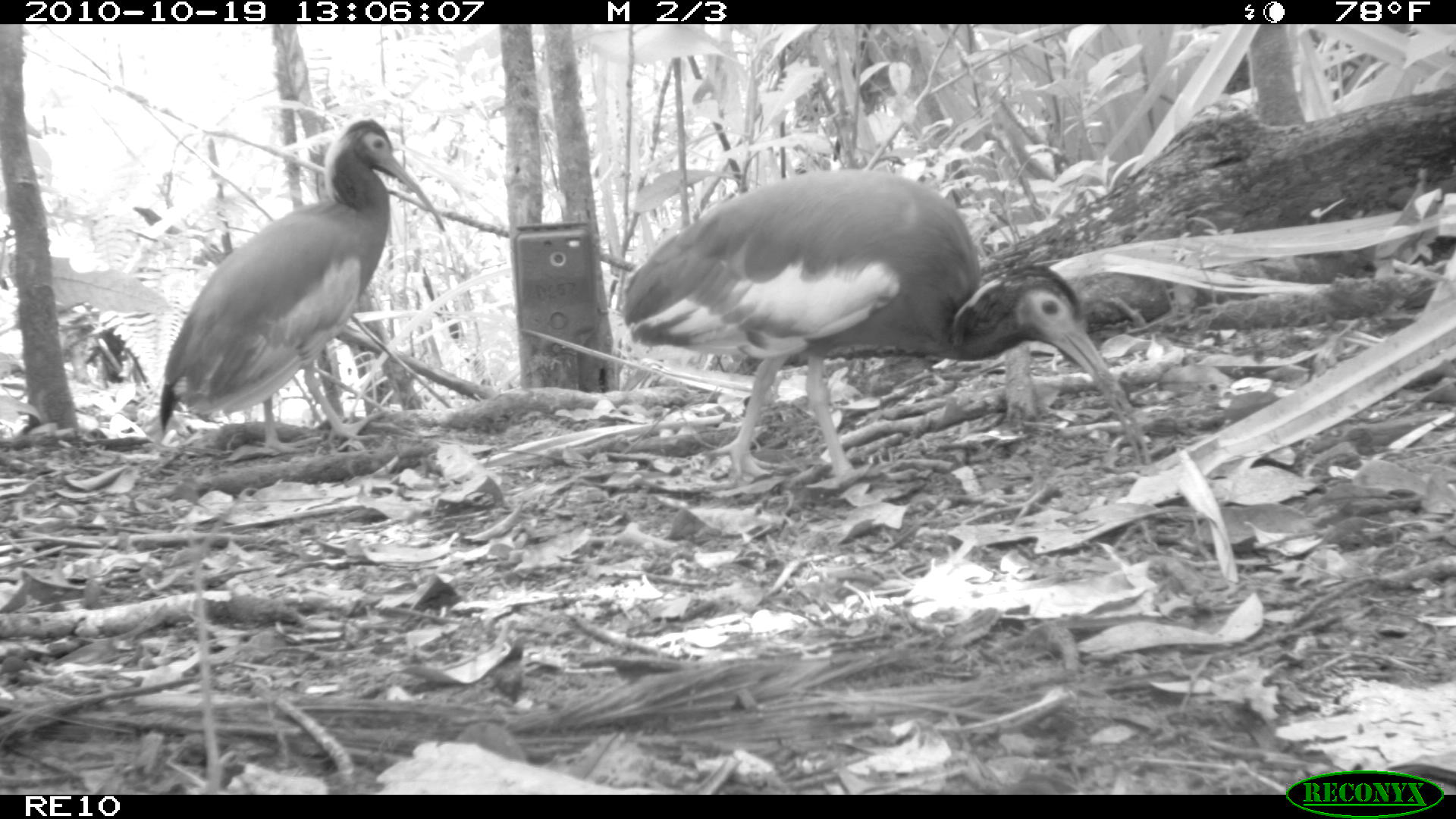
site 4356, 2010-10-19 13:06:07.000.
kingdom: Animalia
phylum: Chordata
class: Aves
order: Pelecaniformes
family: Threskiornithidae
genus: Lophotibis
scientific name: Lophotibis cristata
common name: madagascan ibis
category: lophotibis cristataa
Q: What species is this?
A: Lophotibis cristataa (madagascan ibis) (Lophotibis cristata).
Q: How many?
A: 1.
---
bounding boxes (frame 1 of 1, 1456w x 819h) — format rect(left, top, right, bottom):
lophotibis cristataa: rect(616, 165, 1154, 490); rect(155, 117, 449, 456)